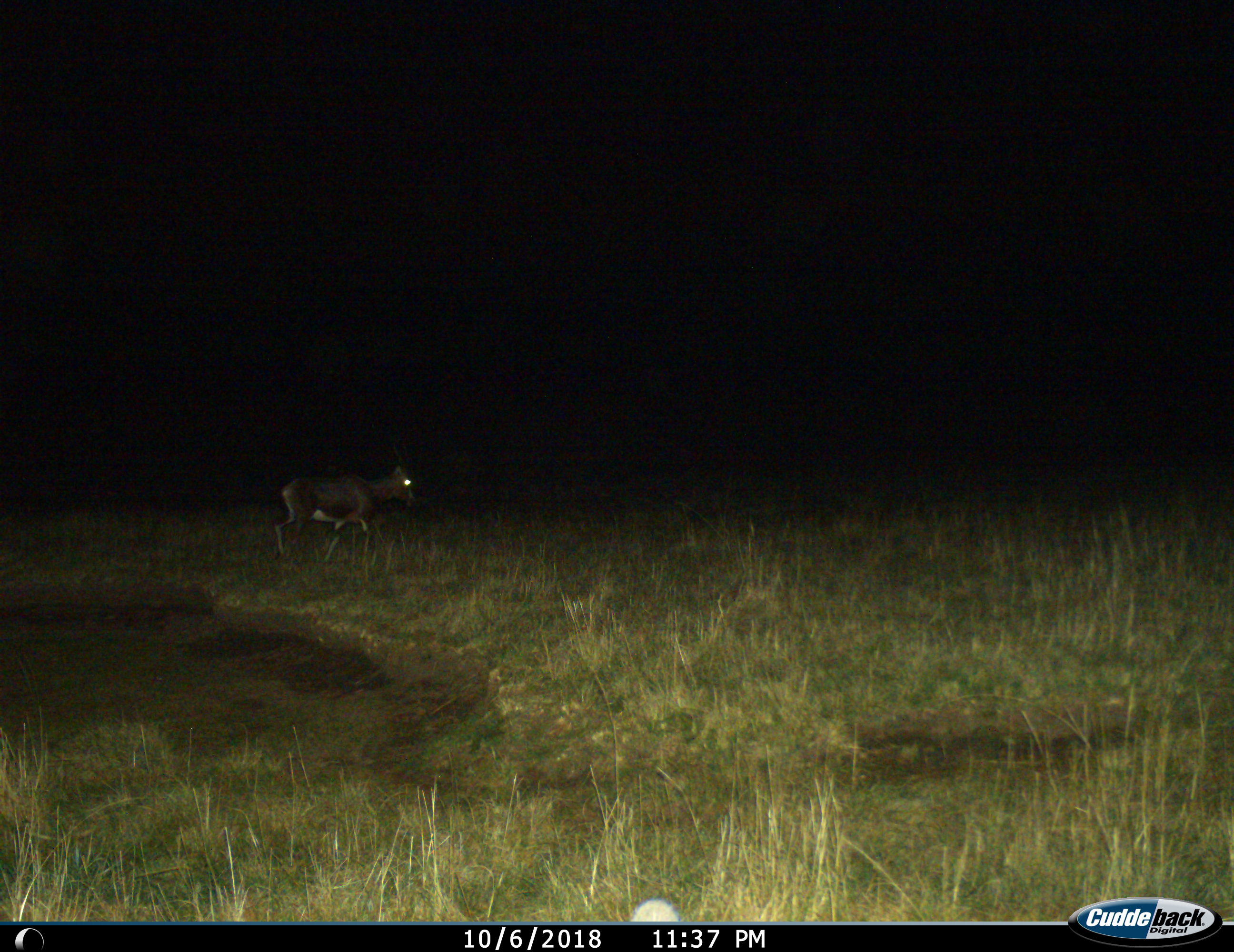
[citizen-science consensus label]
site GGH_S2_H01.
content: unidentified animal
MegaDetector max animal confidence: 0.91